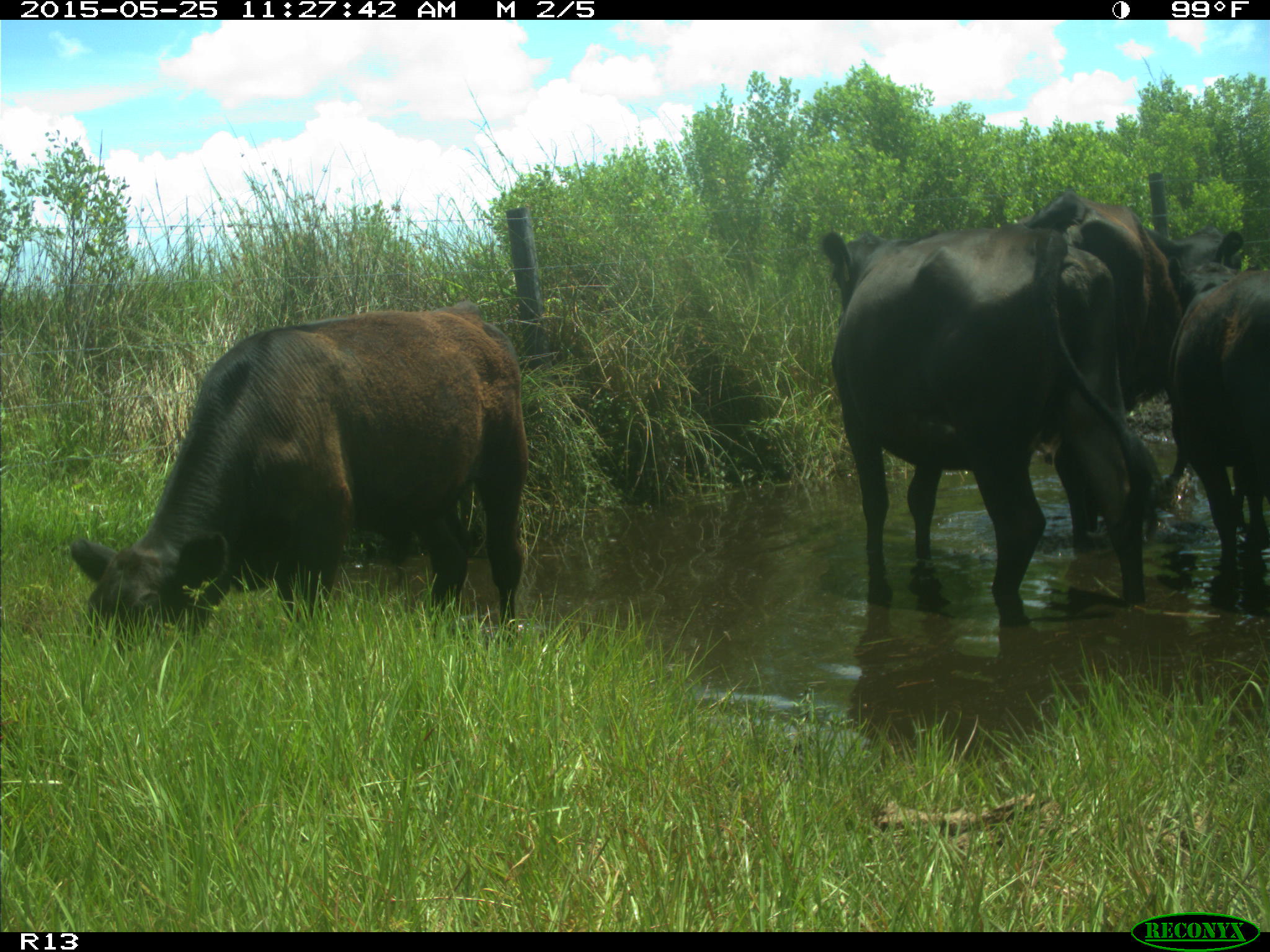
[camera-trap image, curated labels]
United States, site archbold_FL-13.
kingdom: Animalia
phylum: Chordata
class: Mammalia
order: Artiodactyla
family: Bovidae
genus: Bos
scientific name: Bos taurus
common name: domestic cow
Bos taurus (domestic cow).